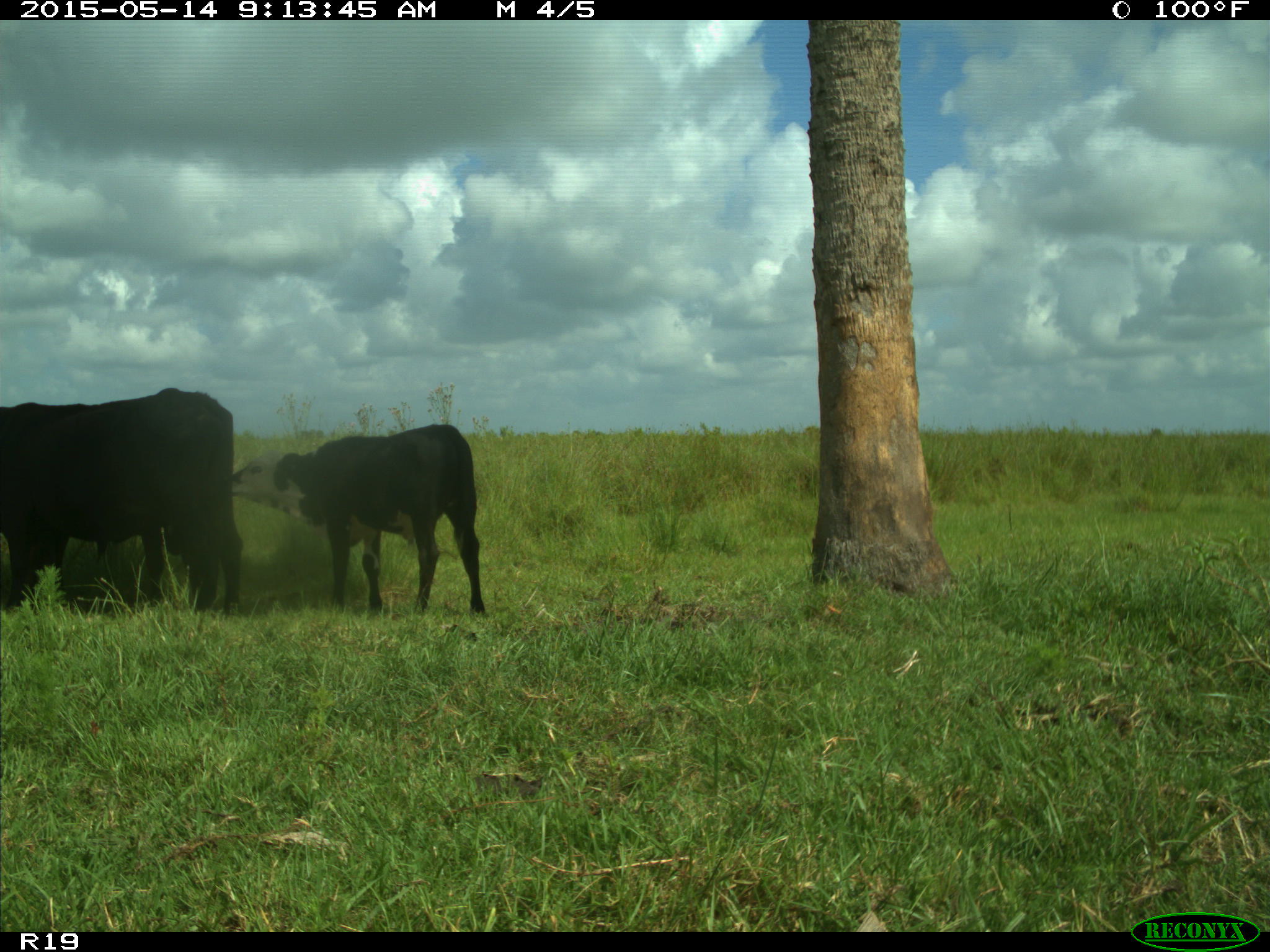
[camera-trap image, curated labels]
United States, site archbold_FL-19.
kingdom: Animalia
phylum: Chordata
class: Mammalia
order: Artiodactyla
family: Bovidae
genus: Bos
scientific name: Bos taurus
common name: domestic cow